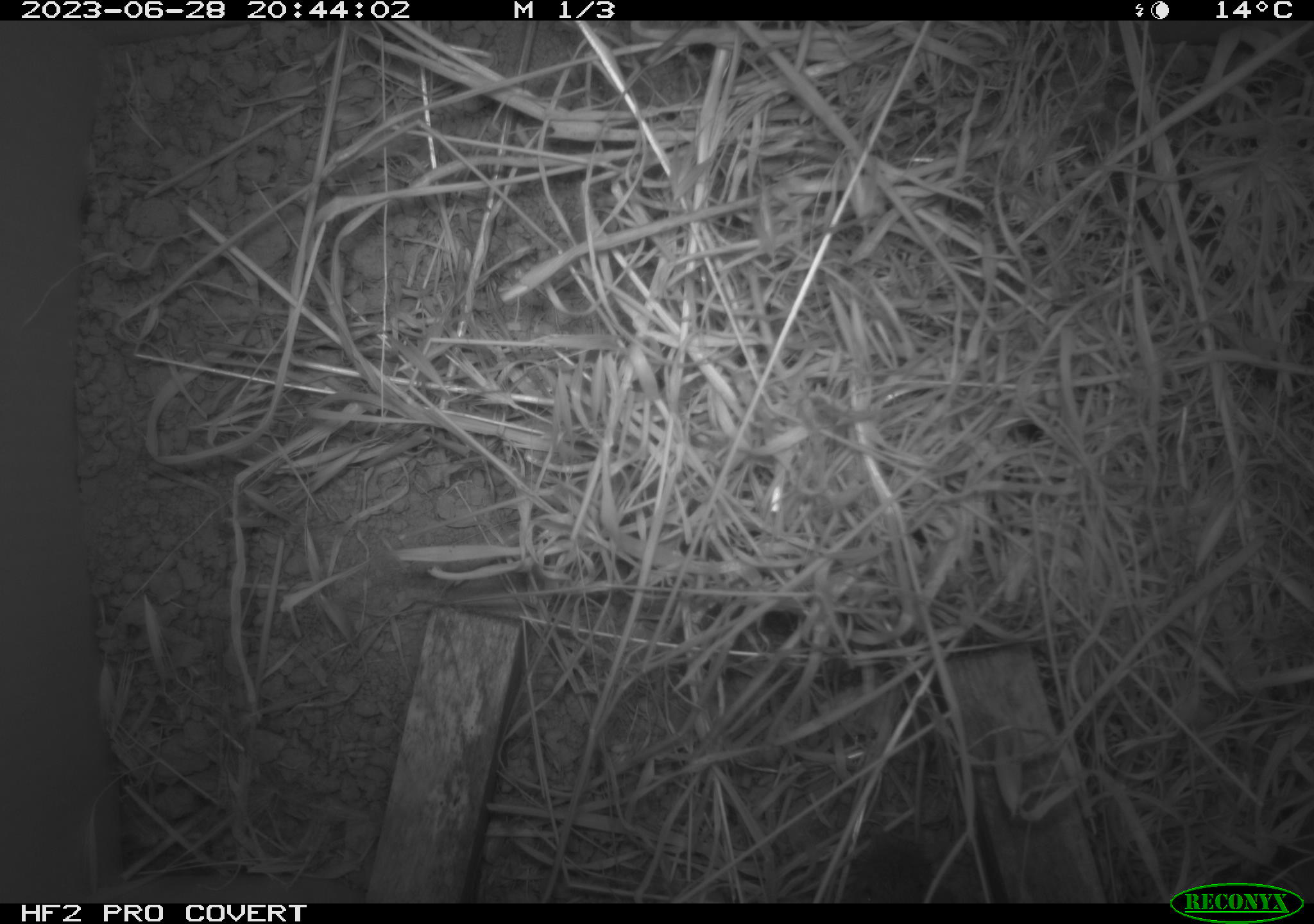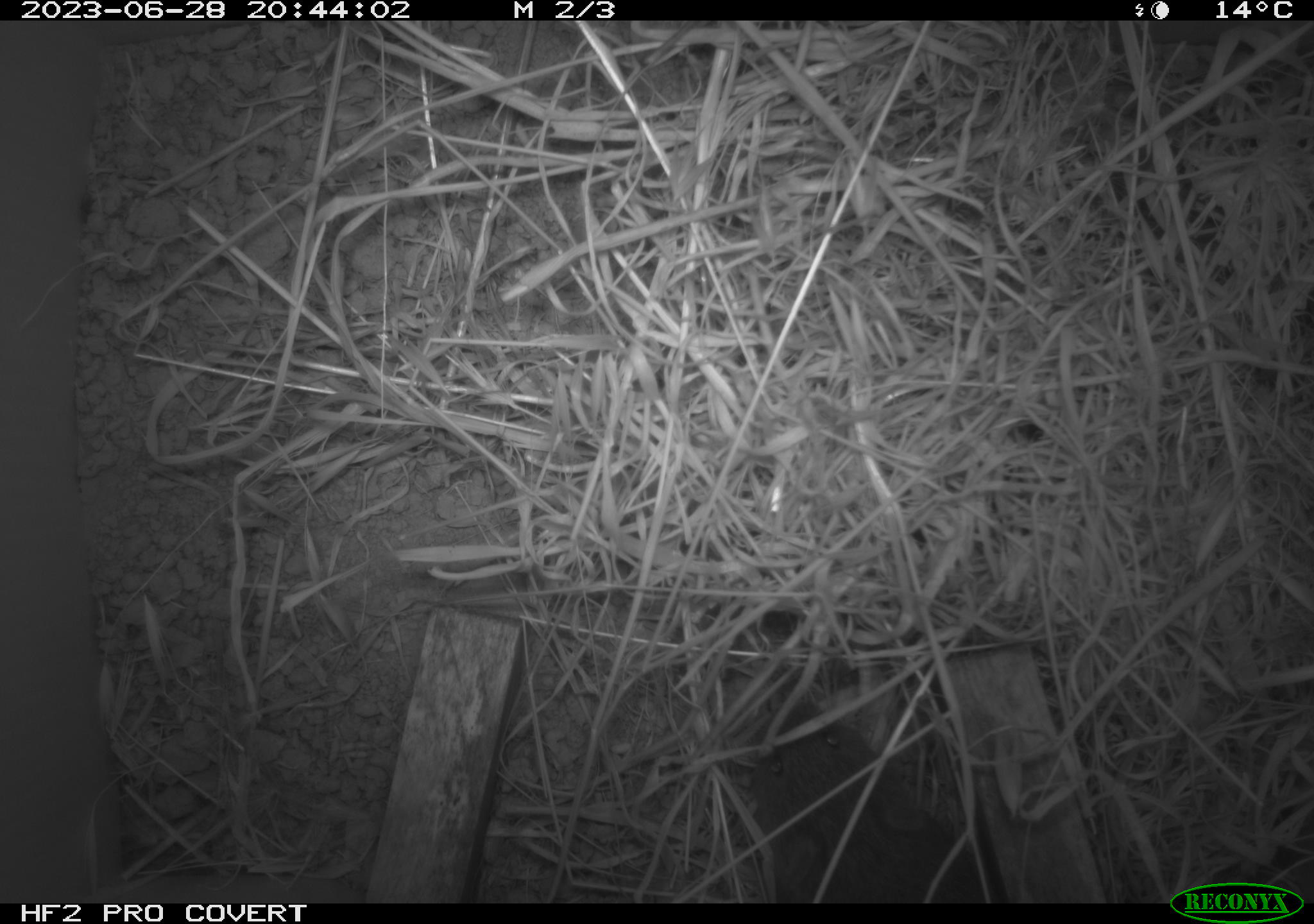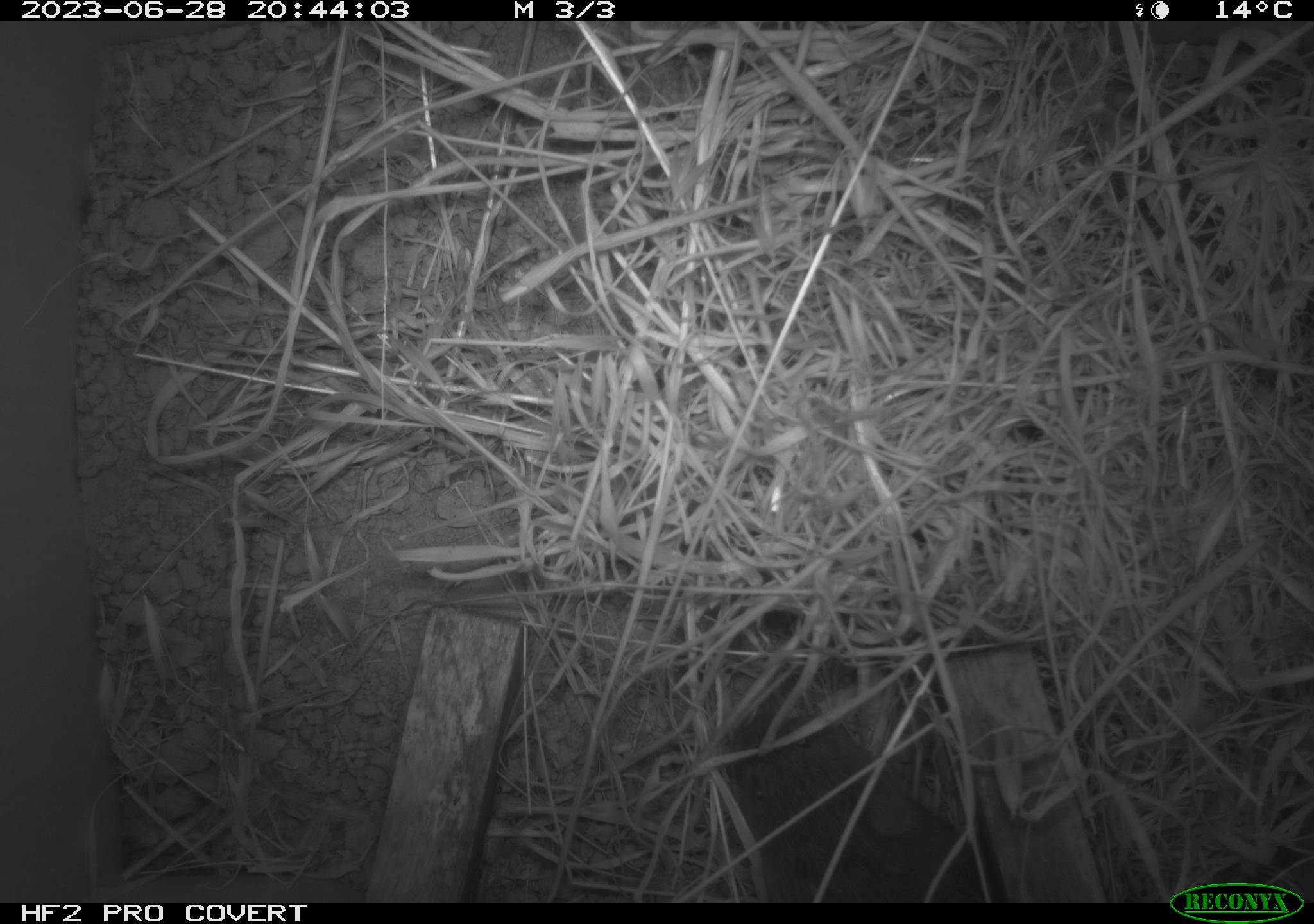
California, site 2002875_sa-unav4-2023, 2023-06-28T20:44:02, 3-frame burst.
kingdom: Animalia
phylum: Chordata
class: Mammalia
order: Rodentia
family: Cricetidae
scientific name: Arvicolinae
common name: voles, lemmings, and muskrats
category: arvicolinae subfamily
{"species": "arvicolinae subfamily (voles, lemmings, and muskrats) (Arvicolinae)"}